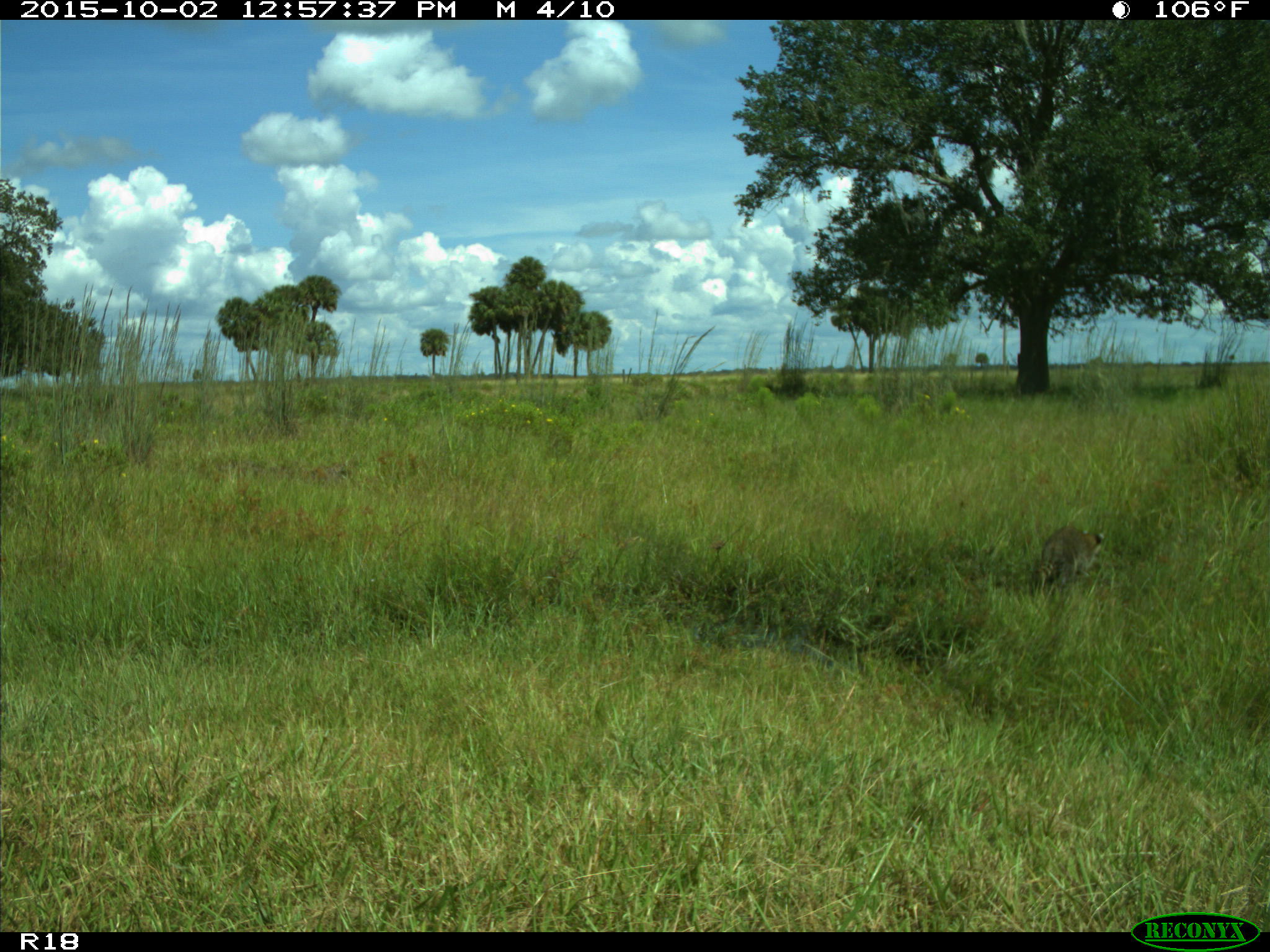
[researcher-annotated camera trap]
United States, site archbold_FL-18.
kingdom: Animalia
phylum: Chordata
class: Mammalia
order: Carnivora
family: Procyonidae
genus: Procyon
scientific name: Procyon lotor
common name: common raccoon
Procyon lotor (common raccoon).